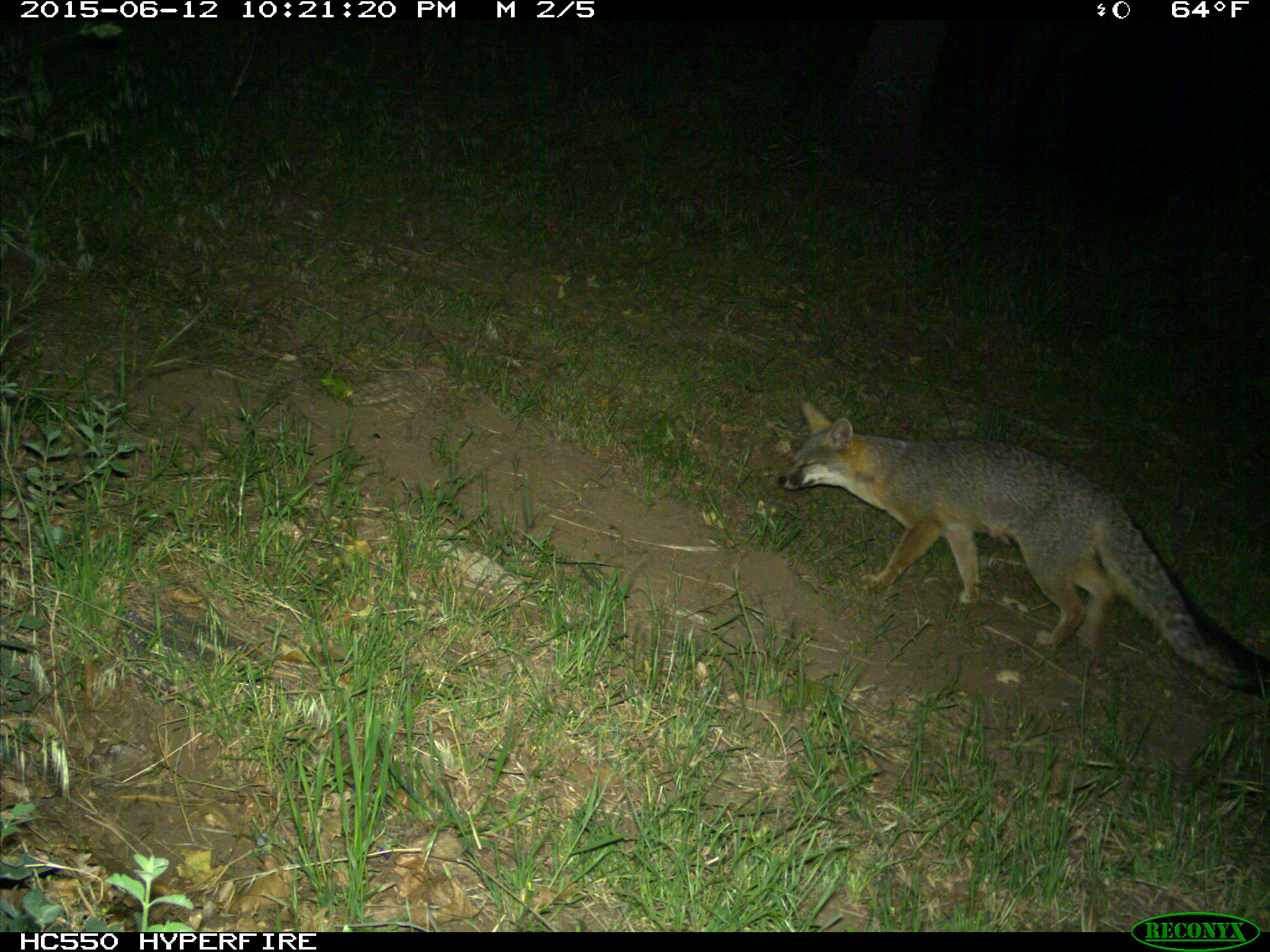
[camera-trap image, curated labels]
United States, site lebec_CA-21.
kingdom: Animalia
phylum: Chordata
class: Mammalia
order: Carnivora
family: Canidae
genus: Urocyon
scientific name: Urocyon cinereoargenteus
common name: gray fox